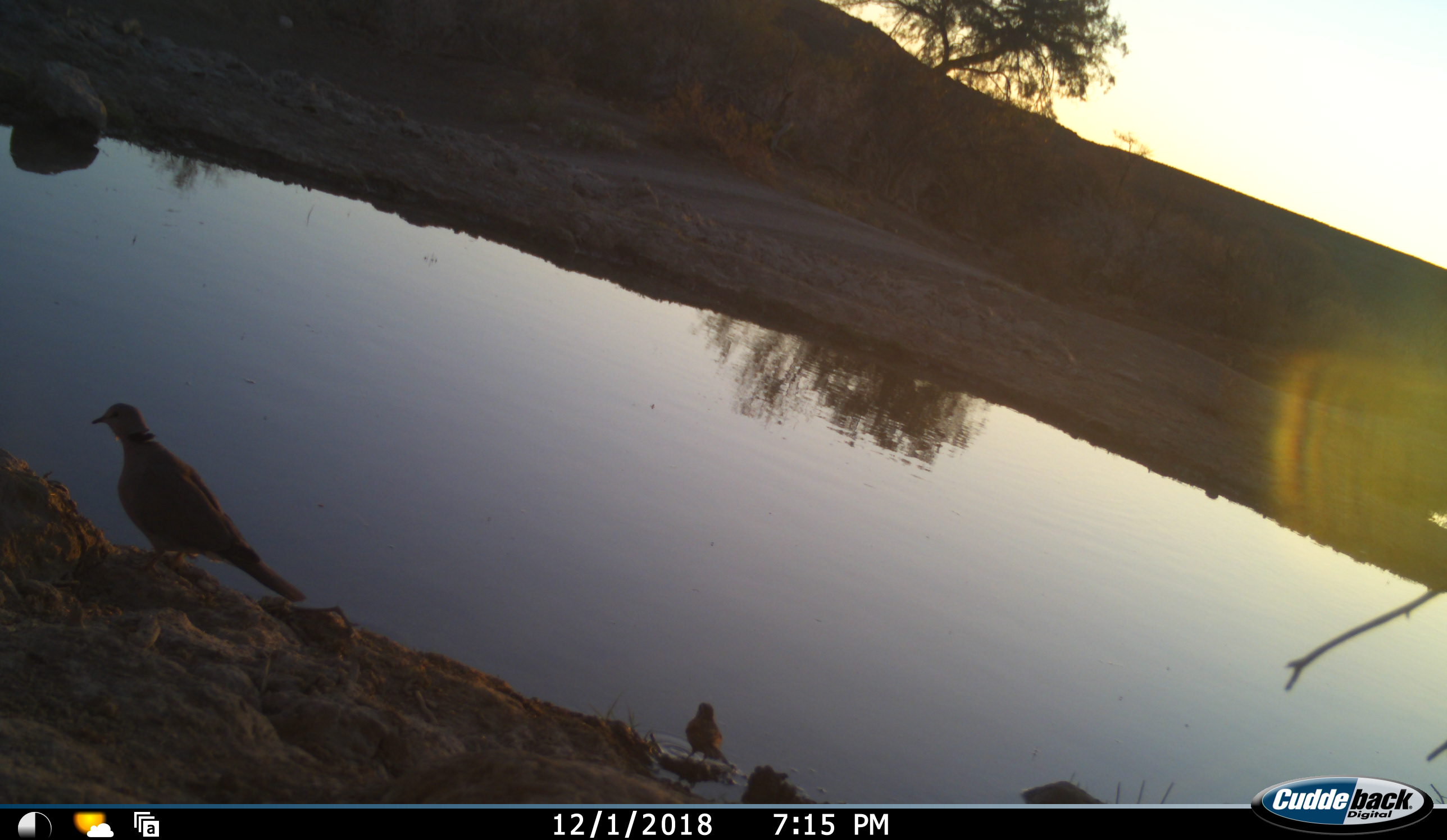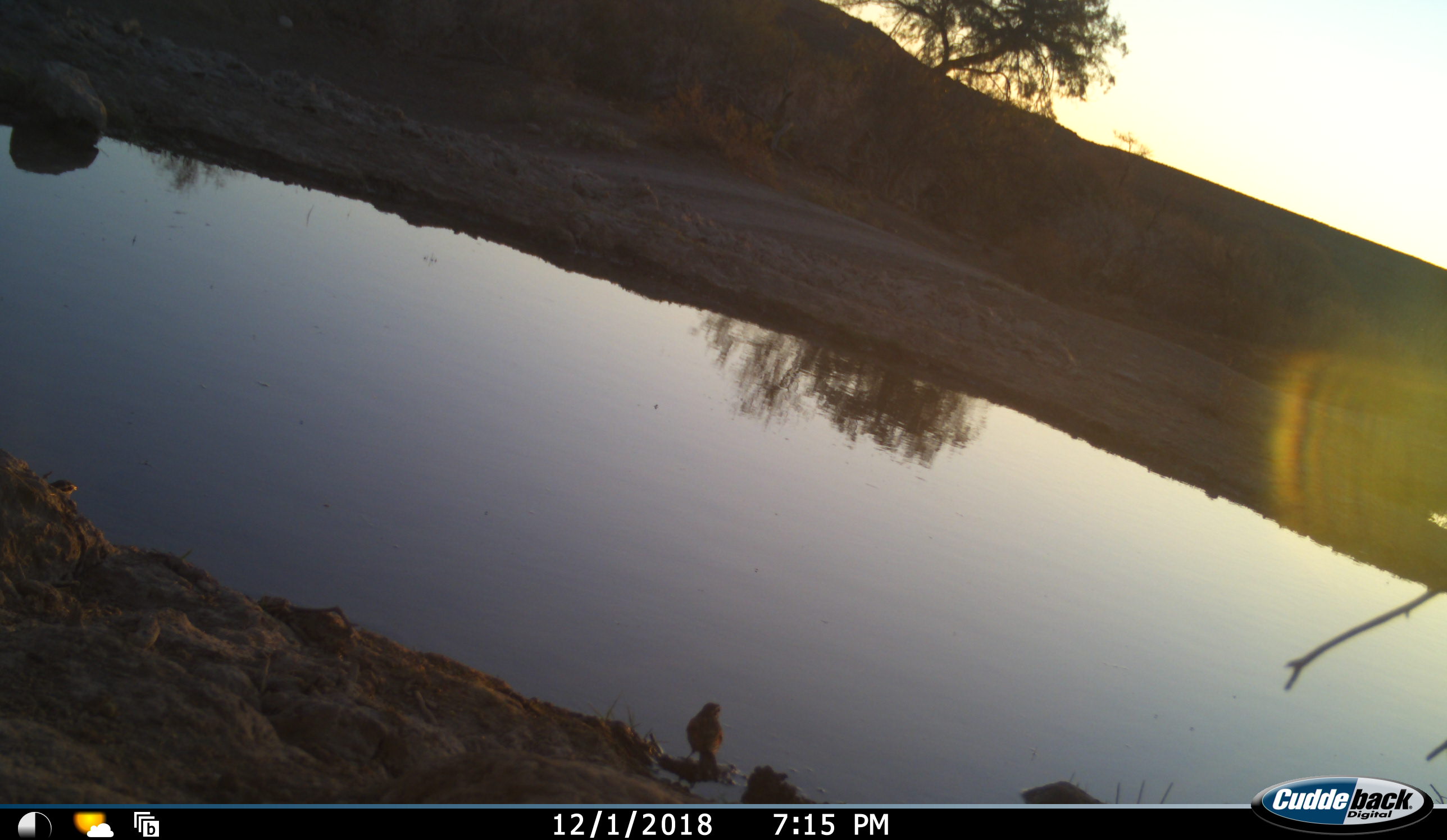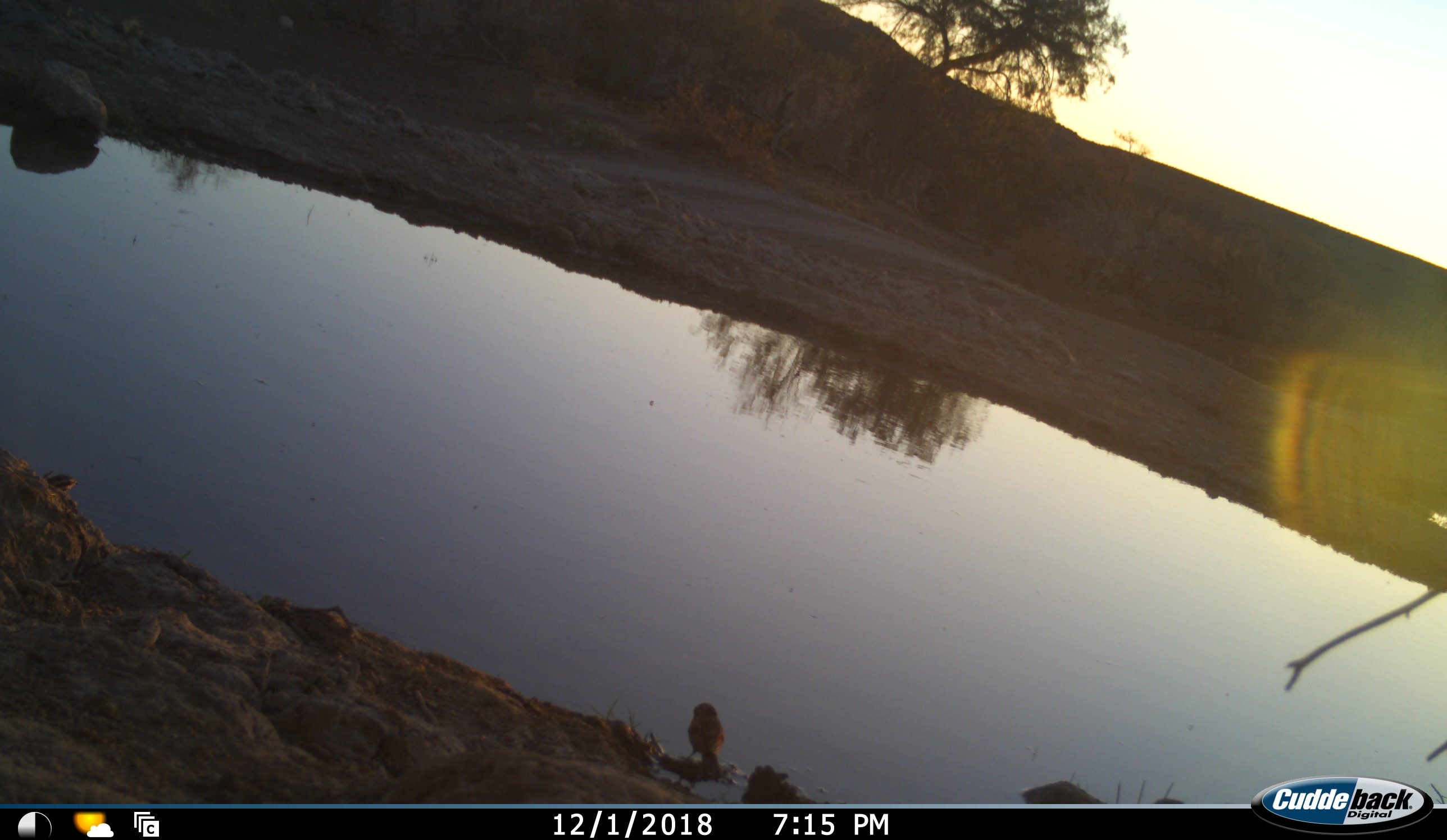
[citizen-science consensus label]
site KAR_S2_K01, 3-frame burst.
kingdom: Animalia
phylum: Chordata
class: Aves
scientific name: Aves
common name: bird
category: birdother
Birdother (bird) (Aves), count 2. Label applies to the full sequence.